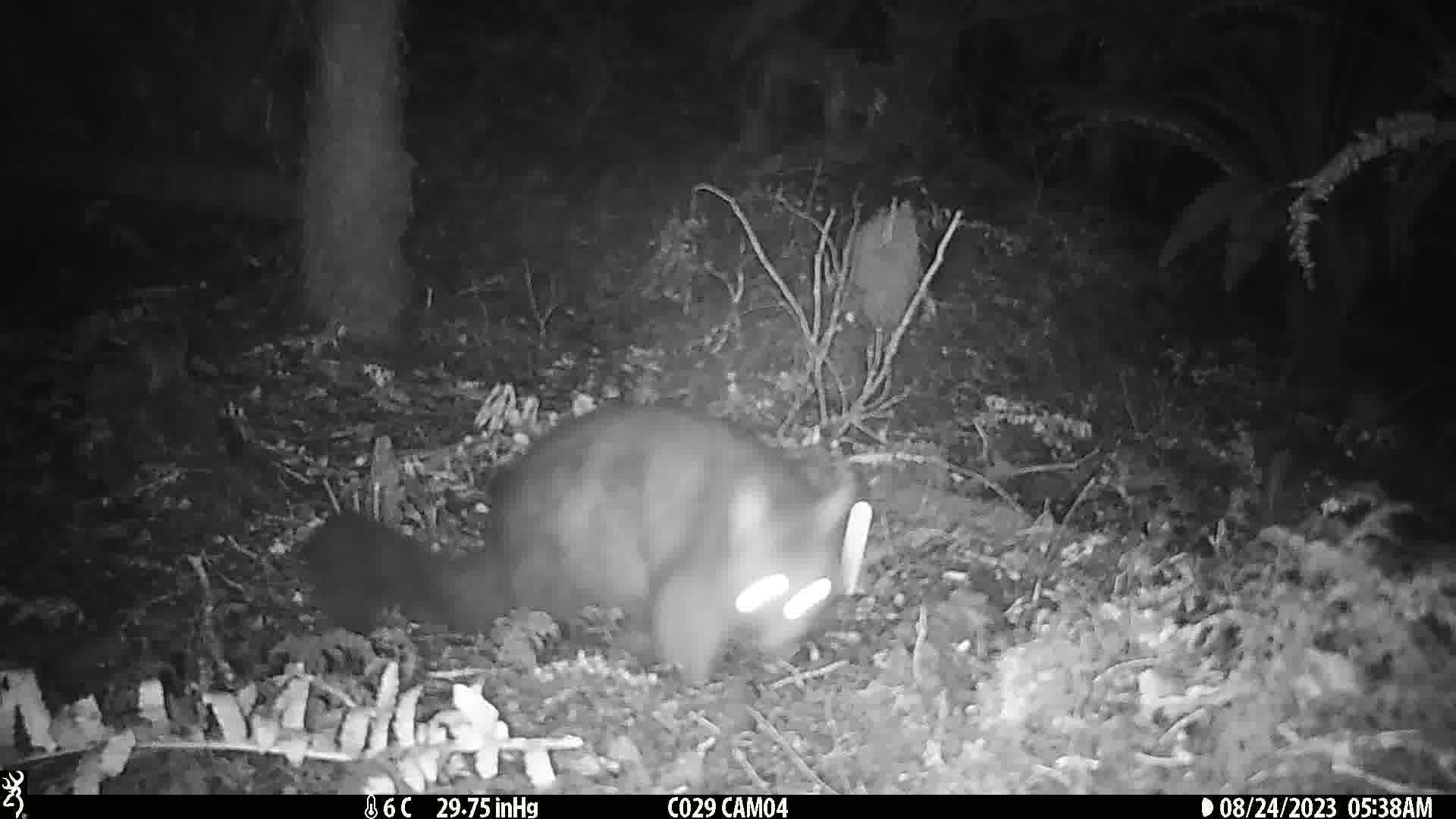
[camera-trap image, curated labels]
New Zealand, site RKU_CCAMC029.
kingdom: Animalia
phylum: Chordata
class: Mammalia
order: Diprotodontia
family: Phalangeridae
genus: Trichosurus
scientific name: Trichosurus vulpecula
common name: common brushtail possum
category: possum